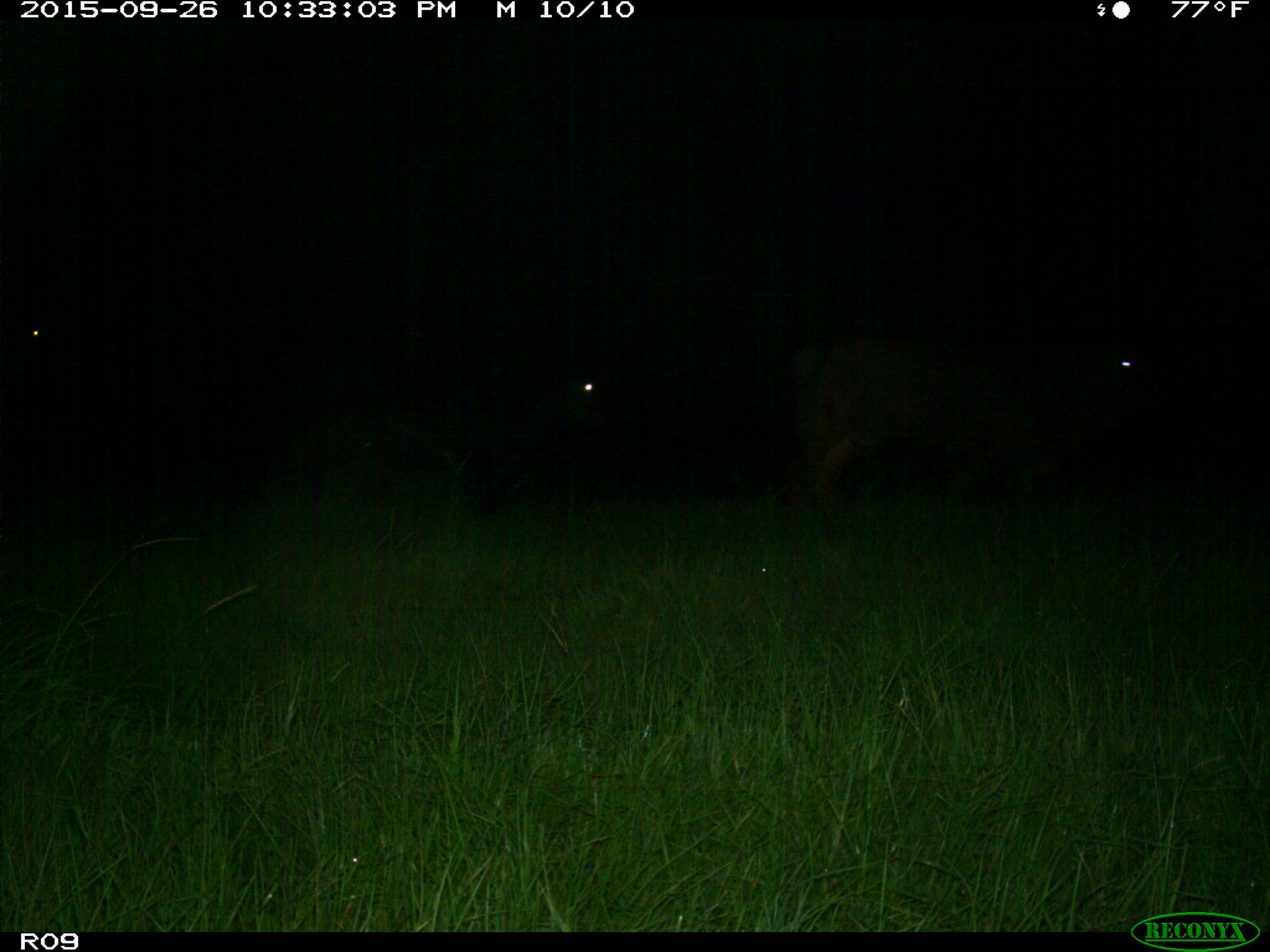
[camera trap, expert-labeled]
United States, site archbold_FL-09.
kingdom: Animalia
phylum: Chordata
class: Mammalia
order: Artiodactyla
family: Bovidae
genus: Bos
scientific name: Bos taurus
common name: domestic cow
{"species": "Bos taurus (domestic cow)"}